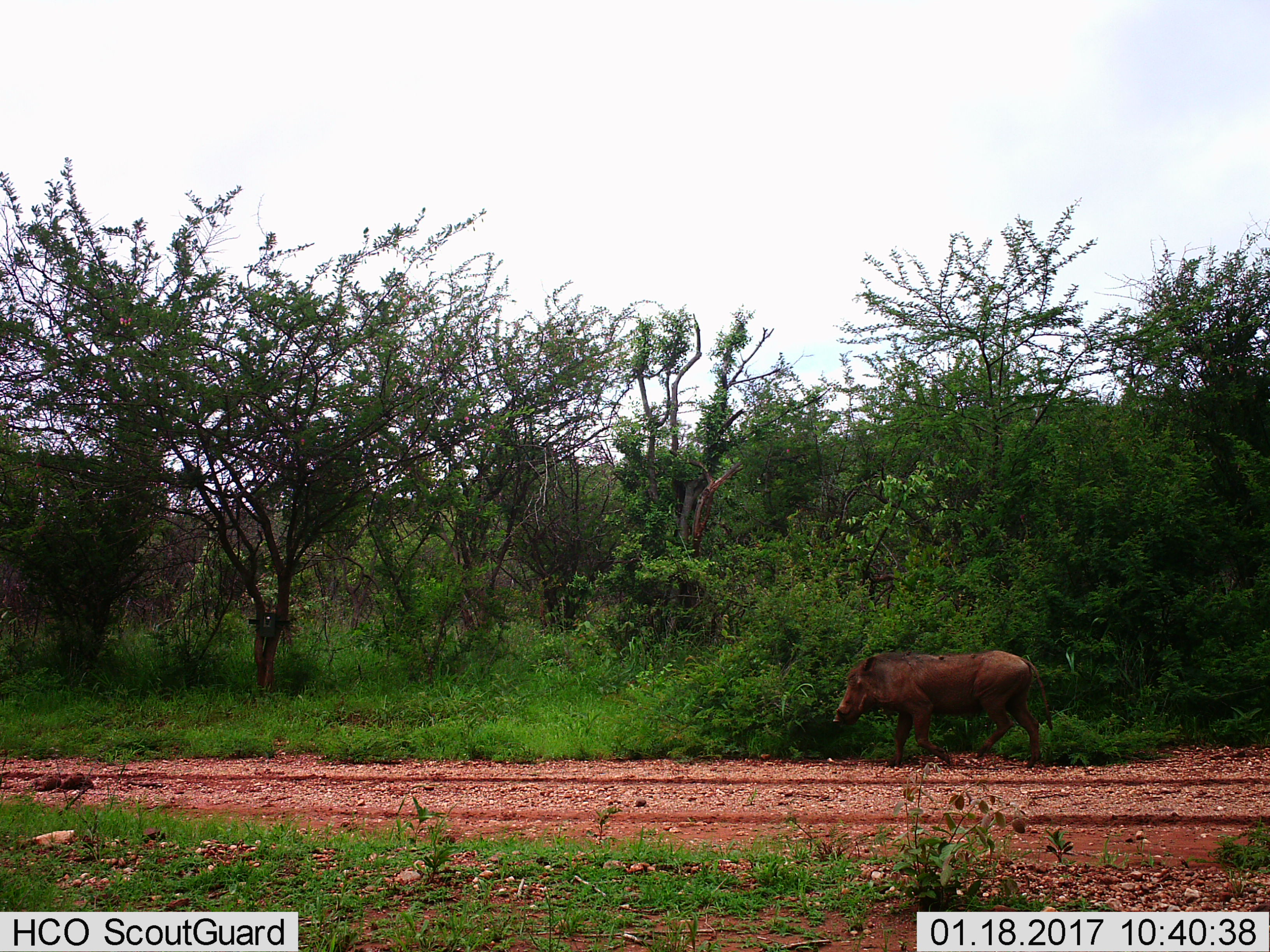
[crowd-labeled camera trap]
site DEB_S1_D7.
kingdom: Animalia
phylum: Chordata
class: Mammalia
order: Artiodactyla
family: Suidae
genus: Phacochoerus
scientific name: Phacochoerus africanus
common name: warthog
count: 1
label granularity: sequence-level